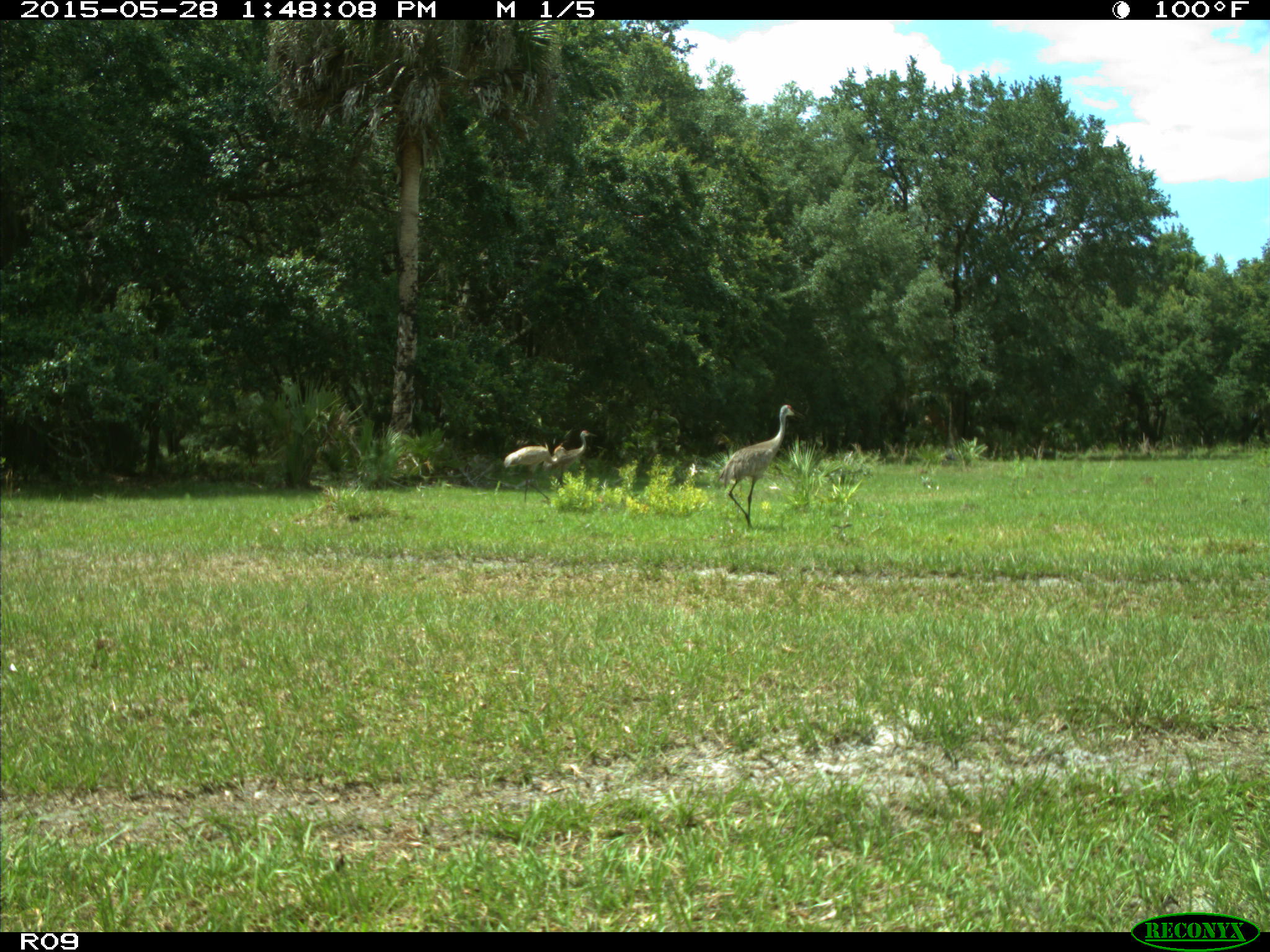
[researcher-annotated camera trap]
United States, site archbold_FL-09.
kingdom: Animalia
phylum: Chordata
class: Aves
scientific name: Aves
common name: birds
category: unidentified bird